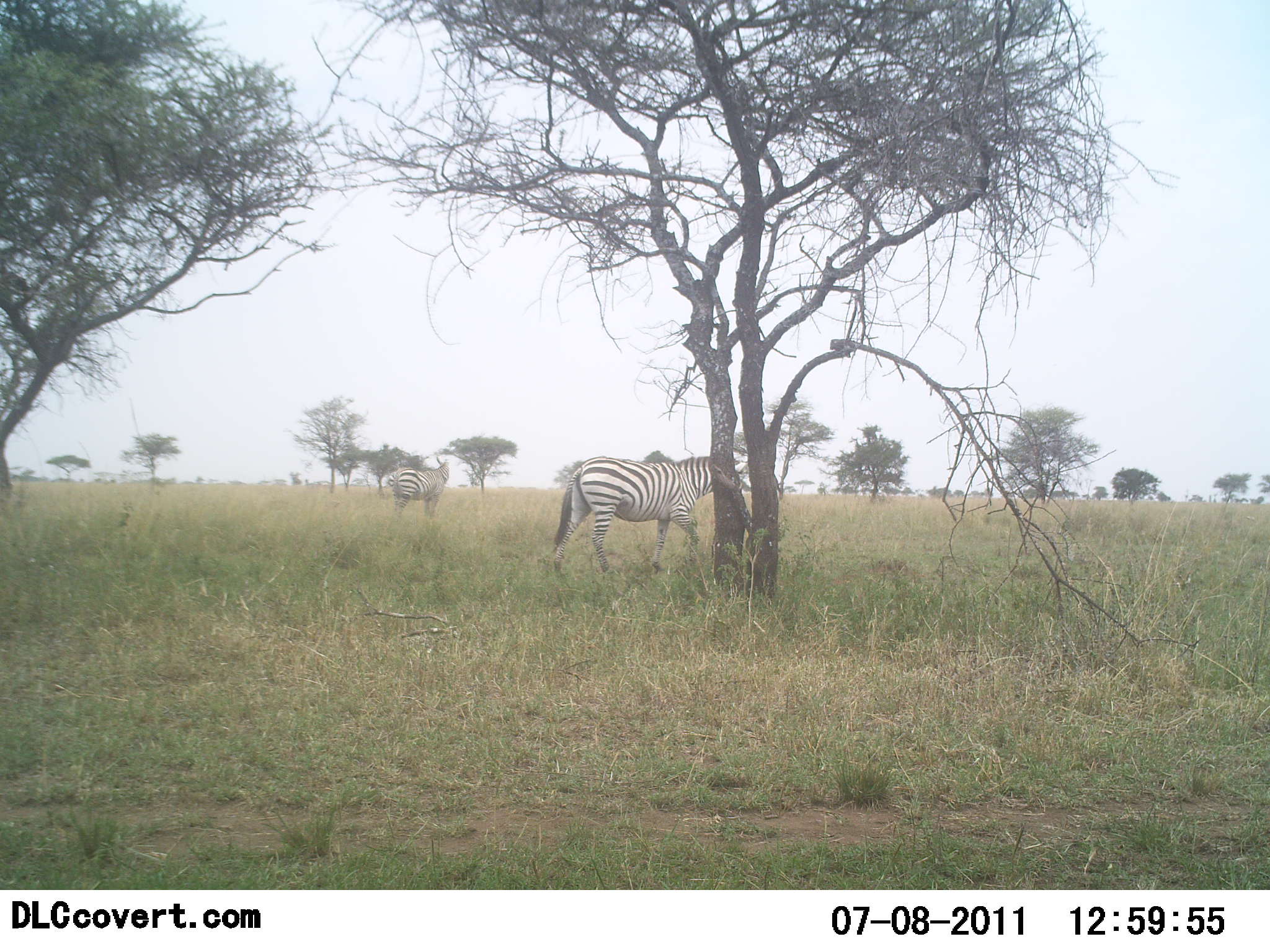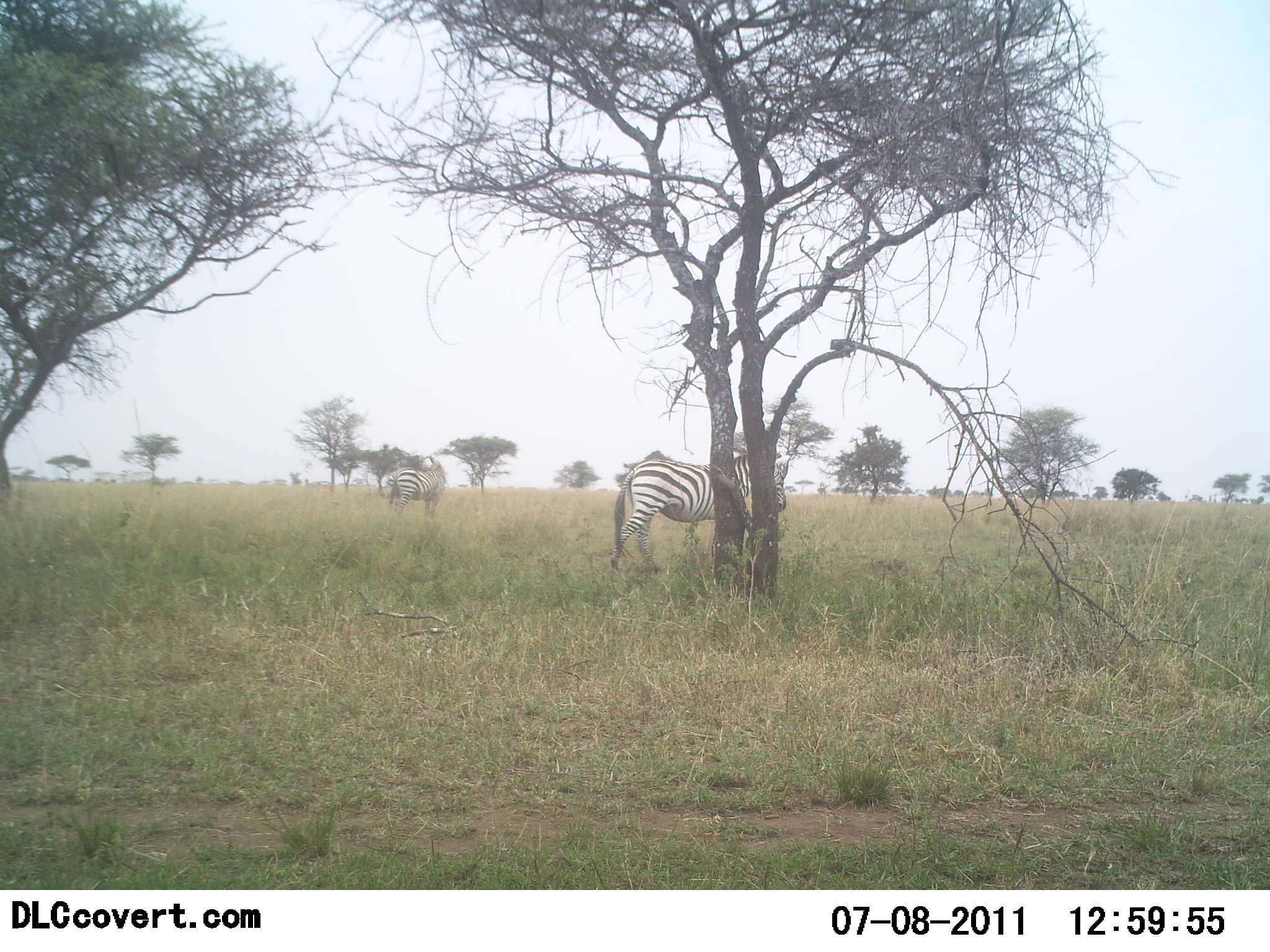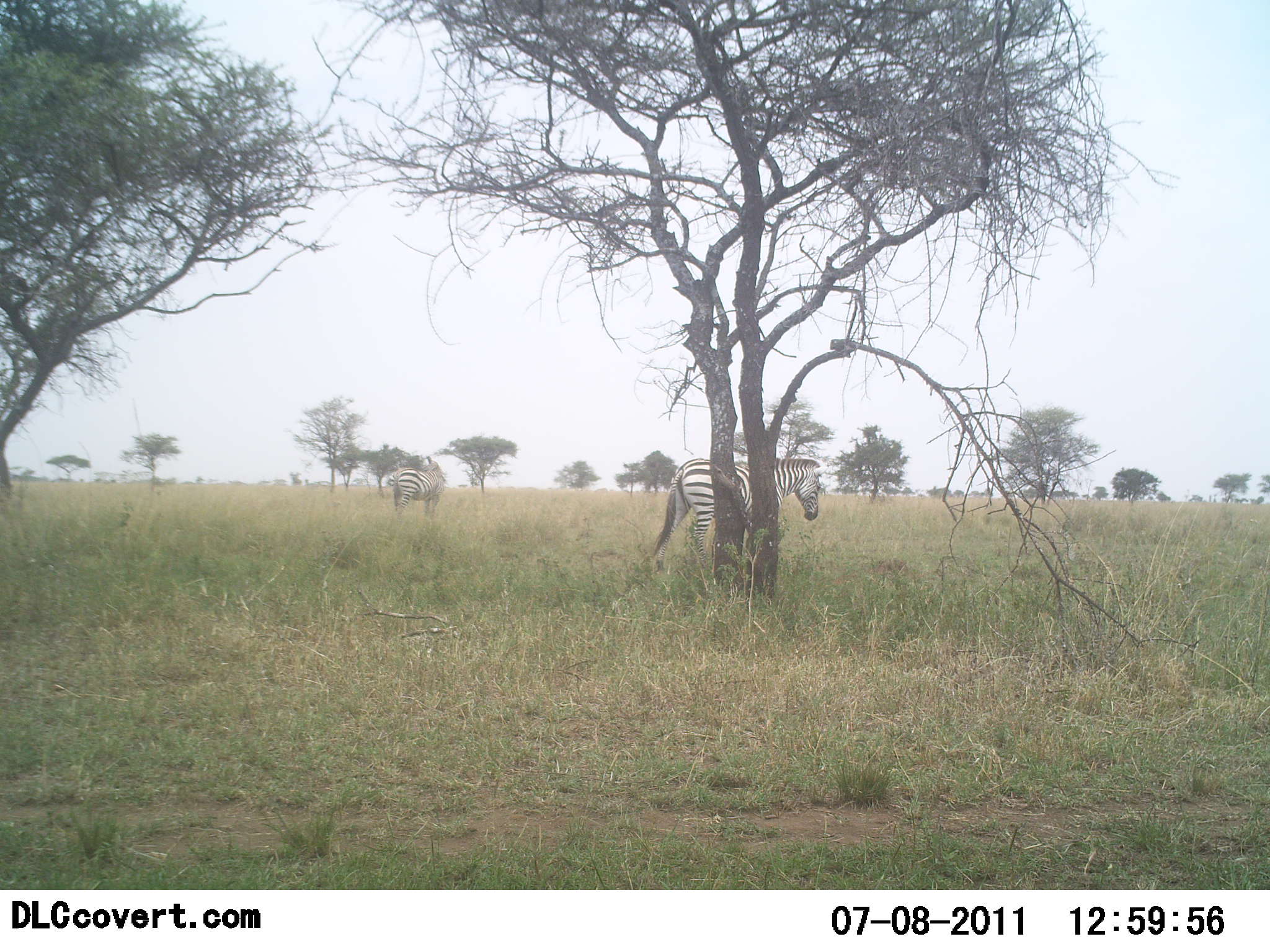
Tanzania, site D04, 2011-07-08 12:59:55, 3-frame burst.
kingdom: Animalia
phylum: Chordata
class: Mammalia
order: Perissodactyla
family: Equidae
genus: Equus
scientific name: Equus quagga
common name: plains zebra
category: zebra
Zebra (plains zebra) (Equus quagga), count 2. Behavior (volunteer vote fractions): standing 100%, resting 0%, moving 77%, interacting 0%. Young present (vote fraction): 0%. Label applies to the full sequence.